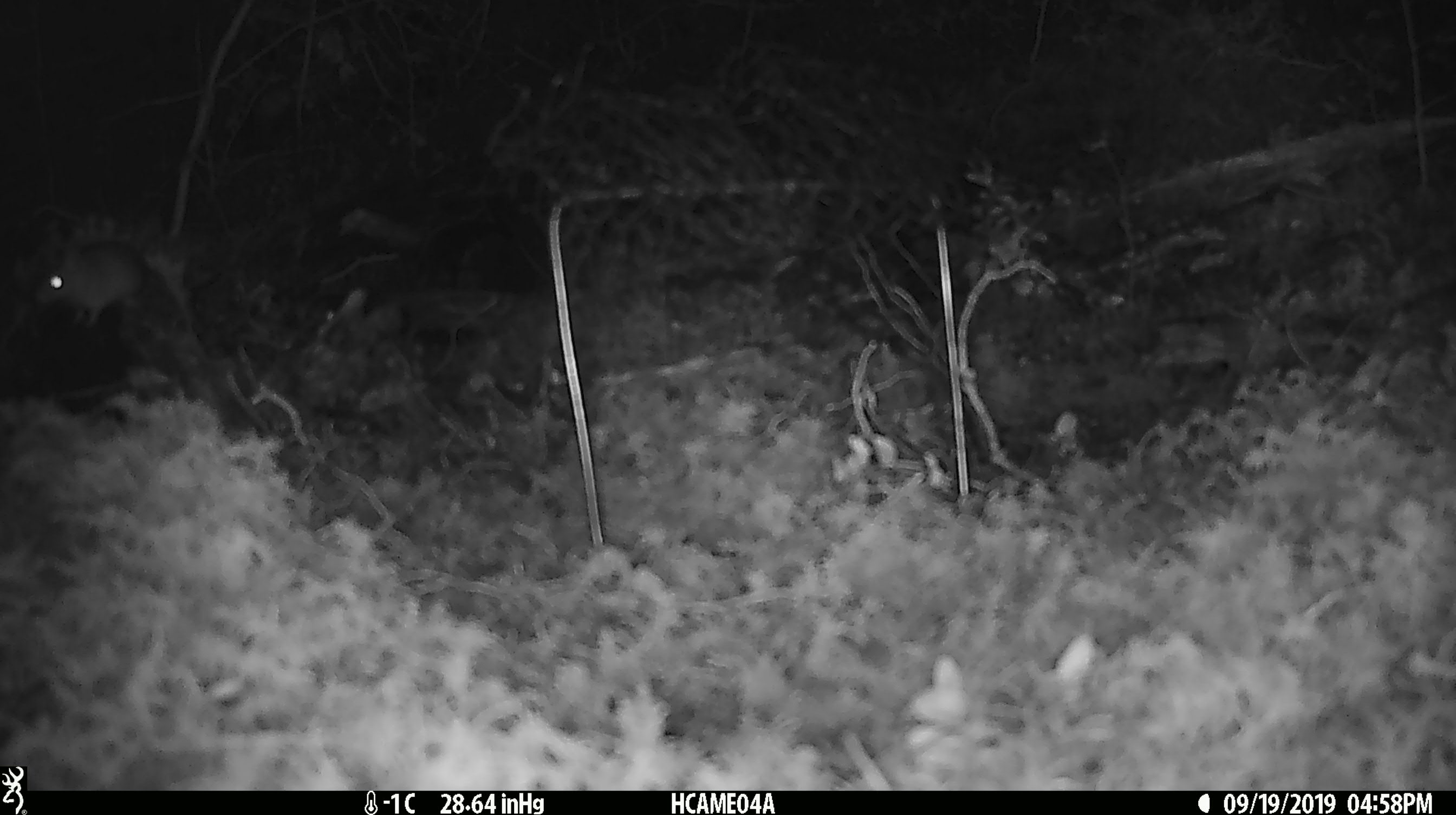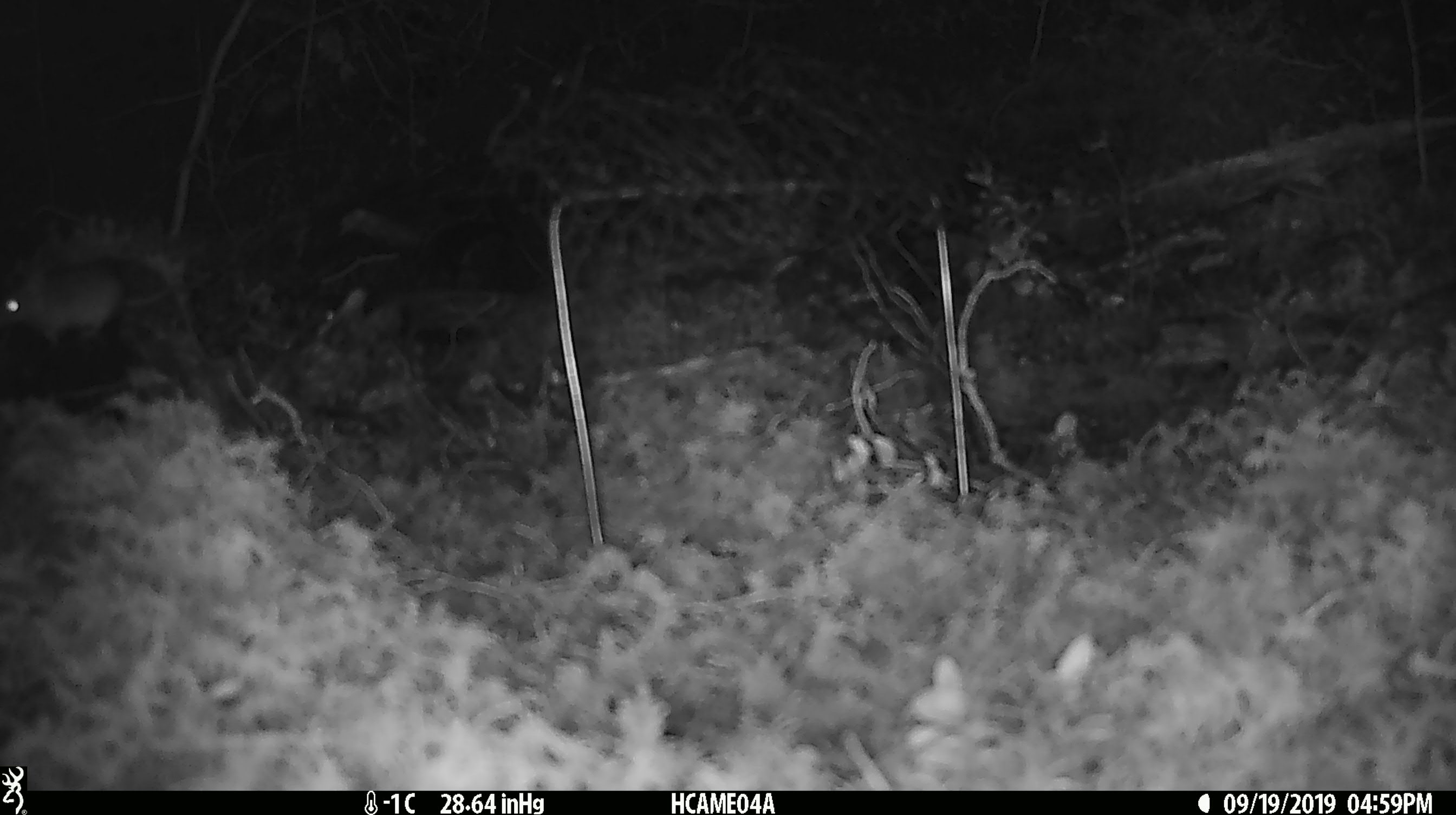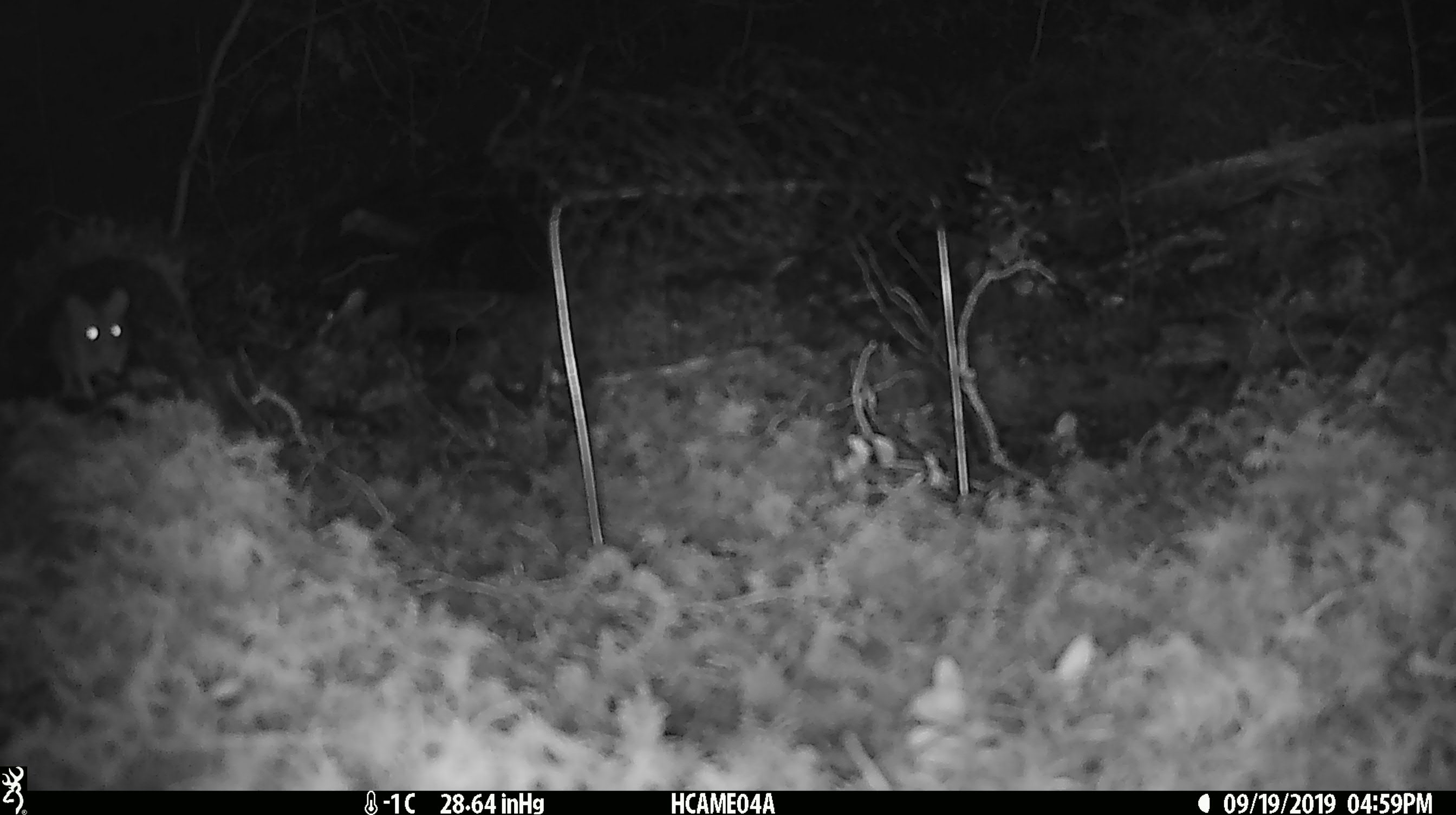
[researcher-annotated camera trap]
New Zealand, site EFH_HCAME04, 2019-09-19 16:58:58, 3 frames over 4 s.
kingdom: Animalia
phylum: Chordata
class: Mammalia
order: Rodentia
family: Muridae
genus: Mus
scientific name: Mus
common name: mouse